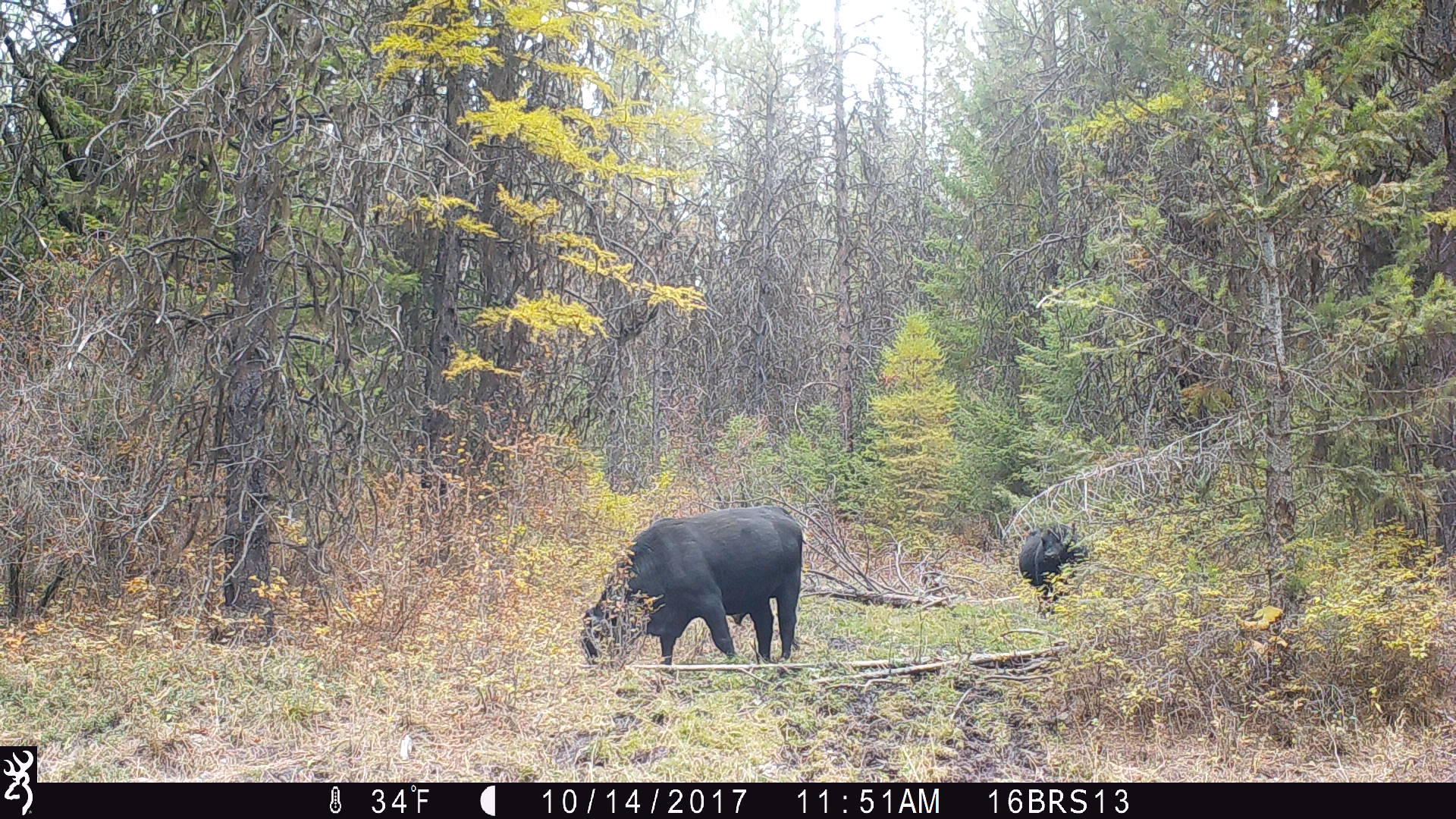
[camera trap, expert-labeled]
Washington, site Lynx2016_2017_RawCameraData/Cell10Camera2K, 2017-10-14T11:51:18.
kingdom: Animalia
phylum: Chordata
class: Mammalia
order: Artiodactyla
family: Bovidae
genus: Bos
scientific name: Bos taurus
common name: domestic cattle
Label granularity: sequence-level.